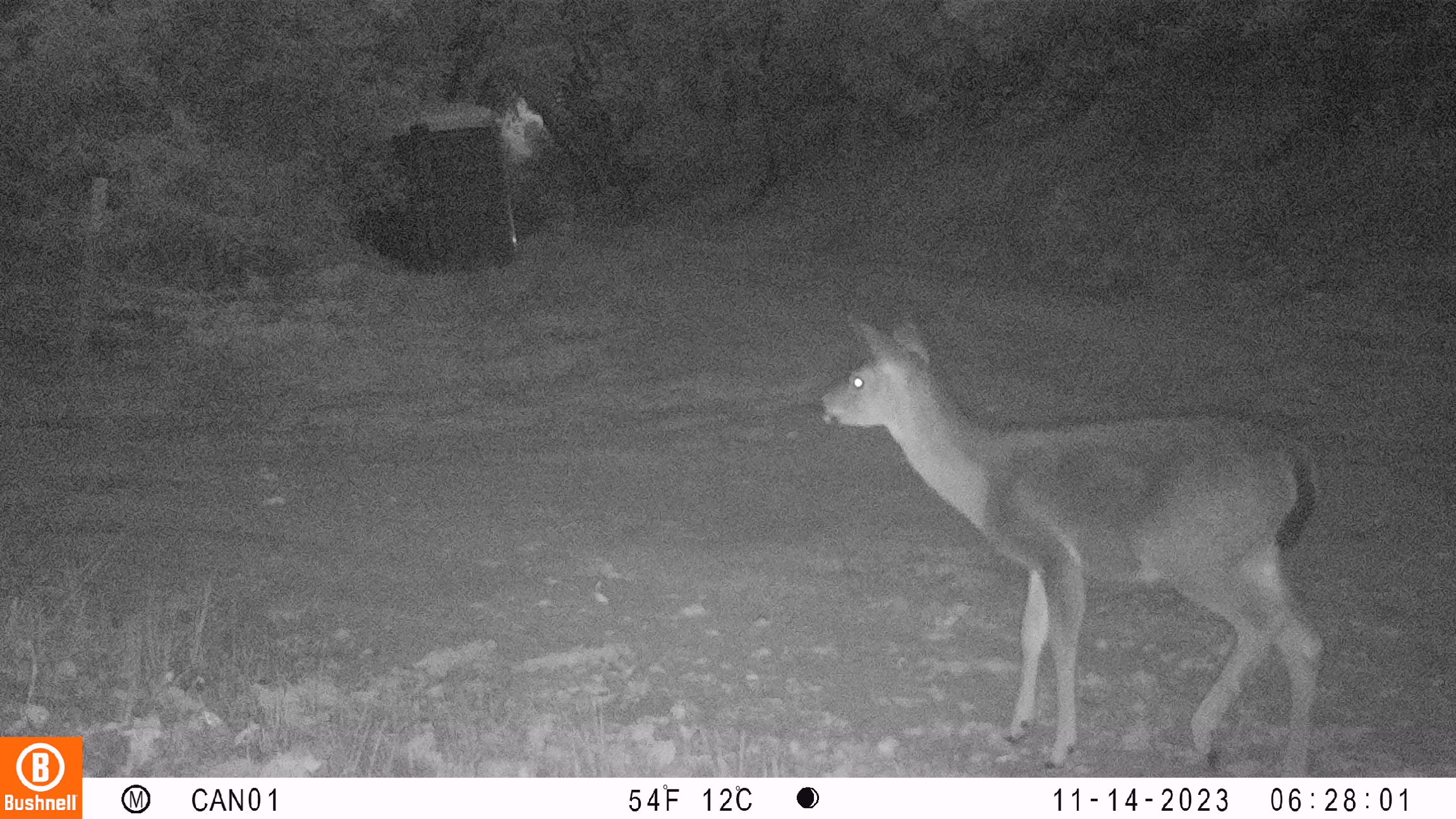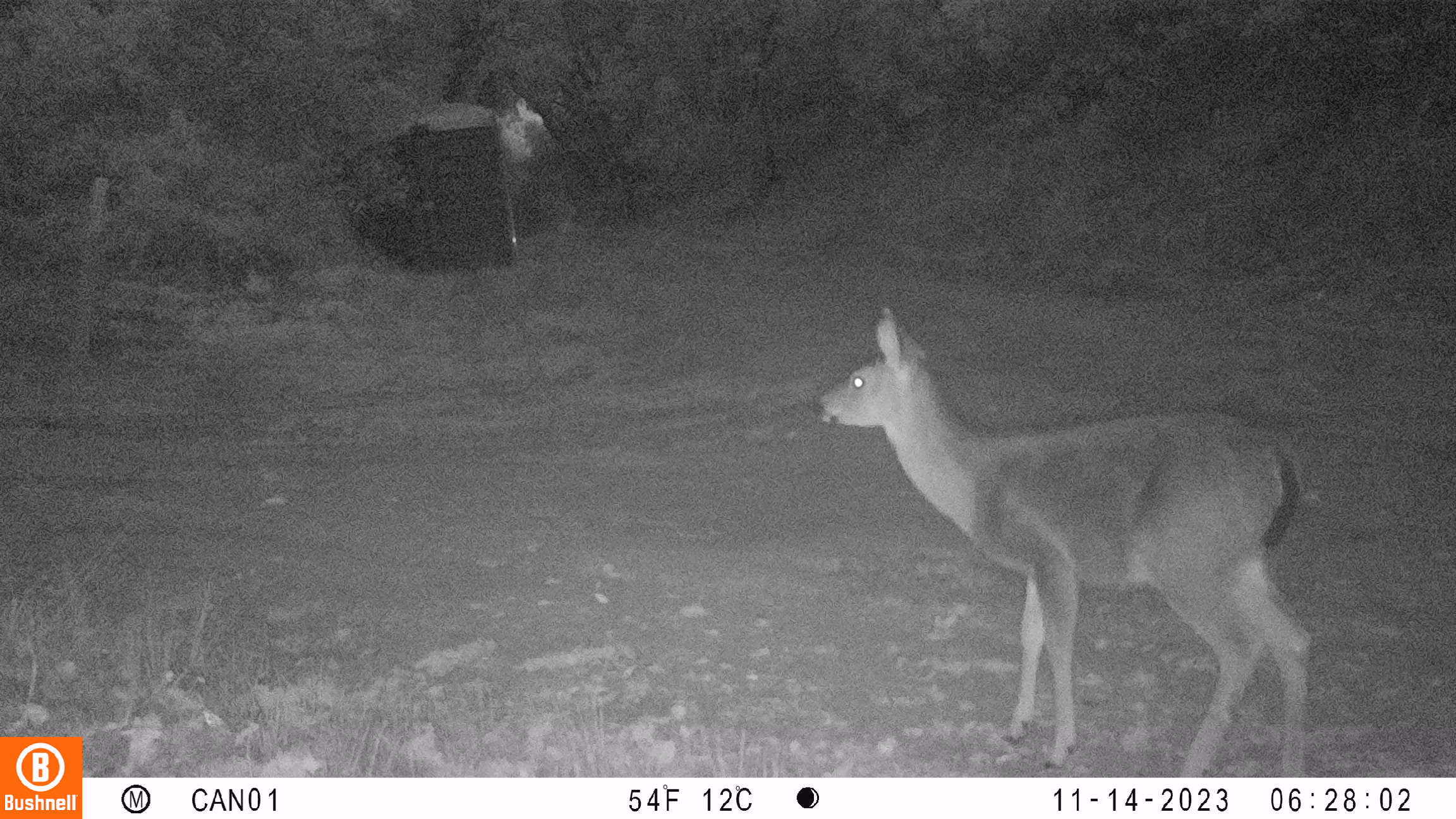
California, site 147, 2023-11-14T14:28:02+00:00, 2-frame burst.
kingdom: Animalia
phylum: Chordata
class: Mammalia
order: Artiodactyla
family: Cervidae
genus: Odocoileus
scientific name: Odocoileus hemionus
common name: mule deer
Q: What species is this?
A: Mule deer (Odocoileus hemionus).